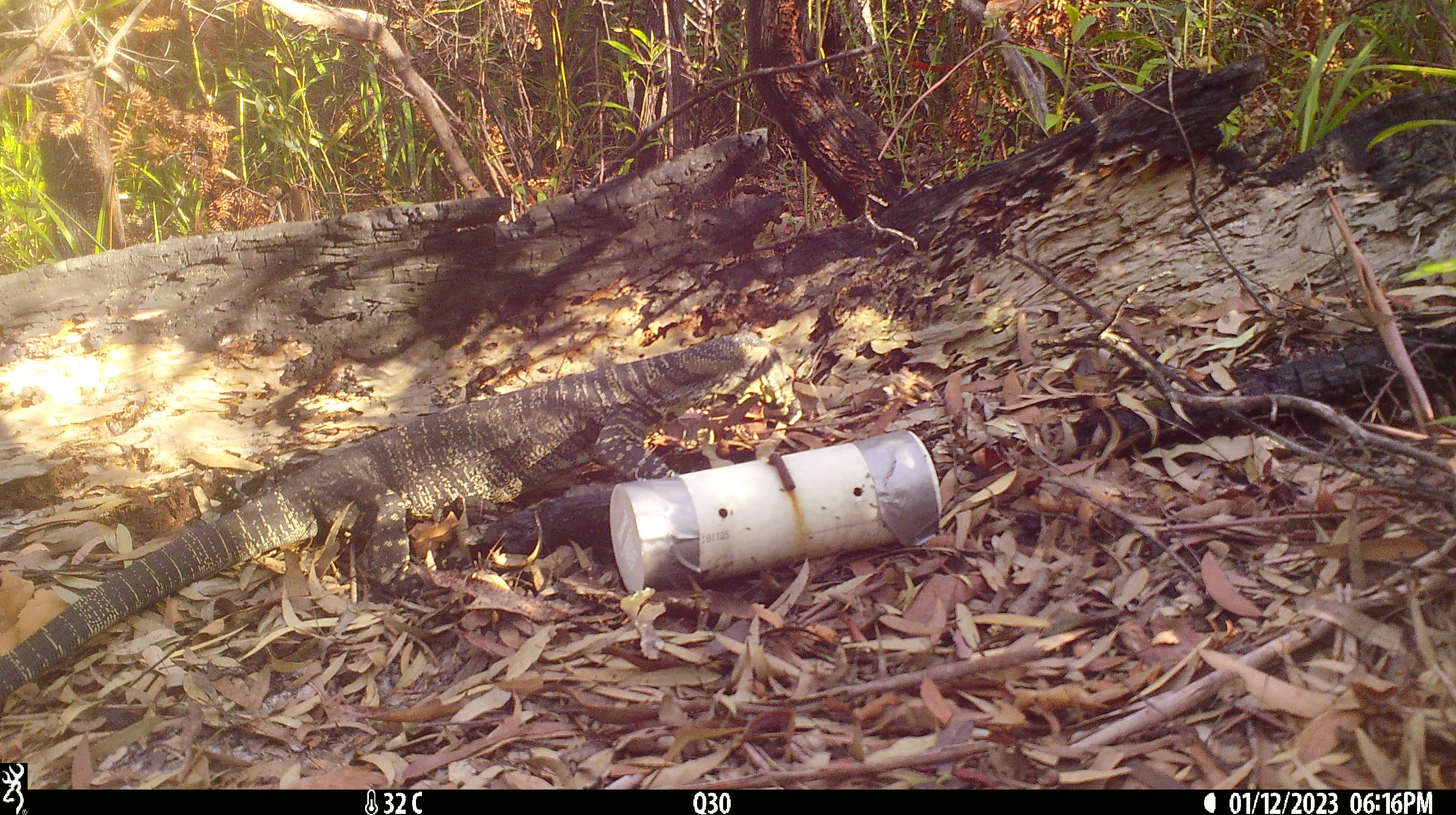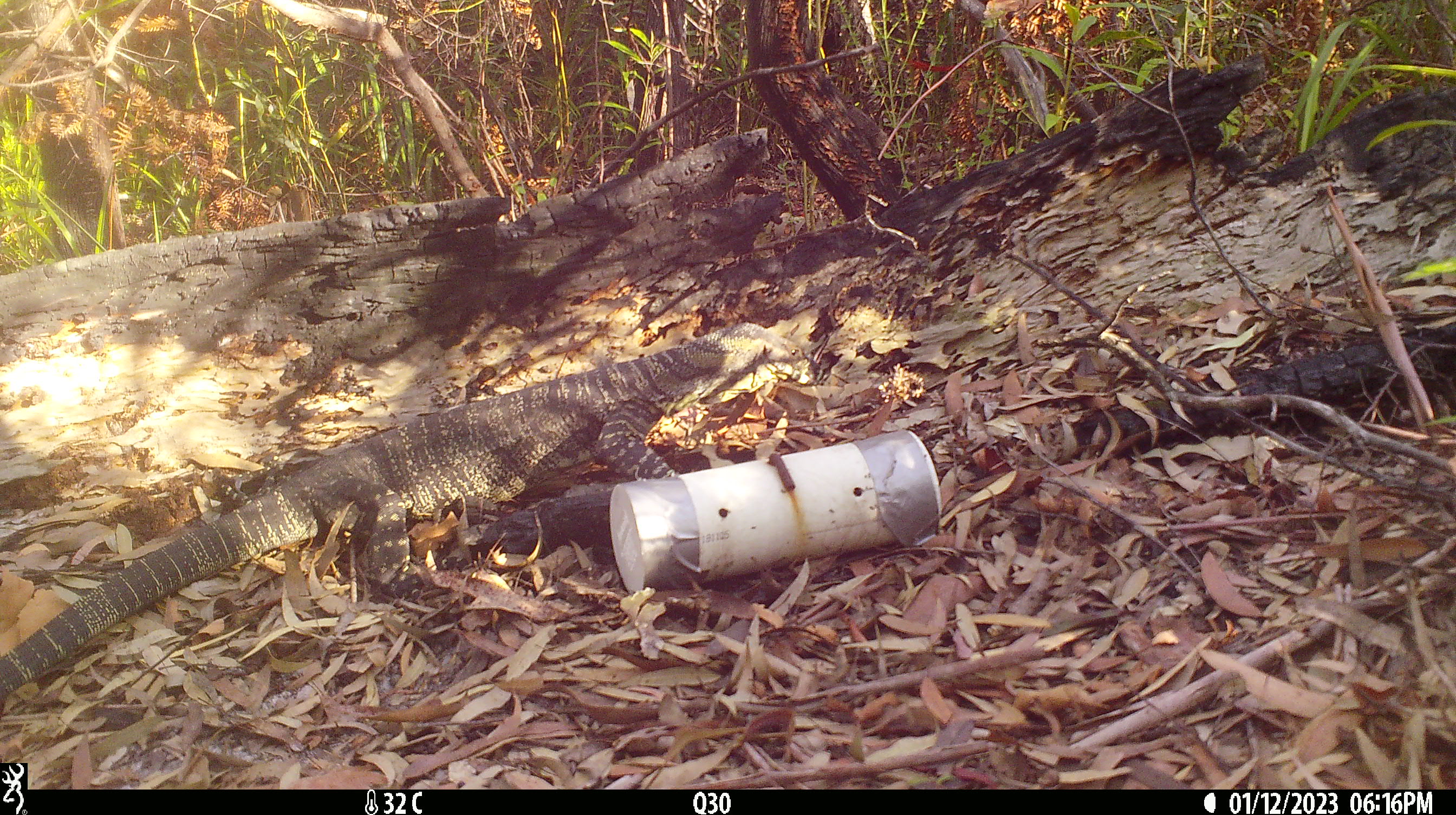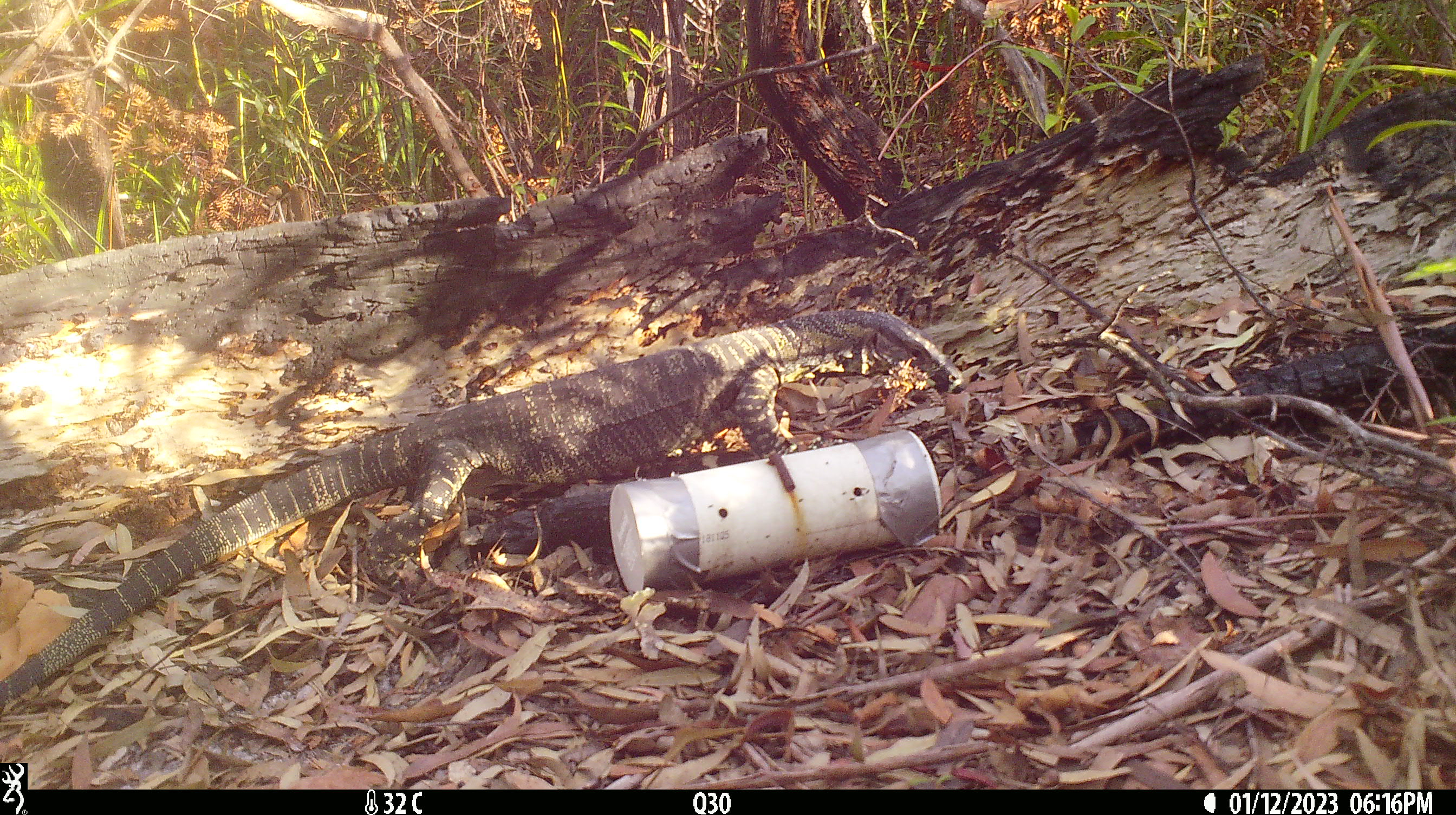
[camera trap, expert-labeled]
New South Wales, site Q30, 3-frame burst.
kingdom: Animalia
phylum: Chordata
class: Reptilia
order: Squamata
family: Varanidae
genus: Varanus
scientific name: Varanus varius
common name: lace monitor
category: goanna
Goanna (lace monitor) (Varanus varius).